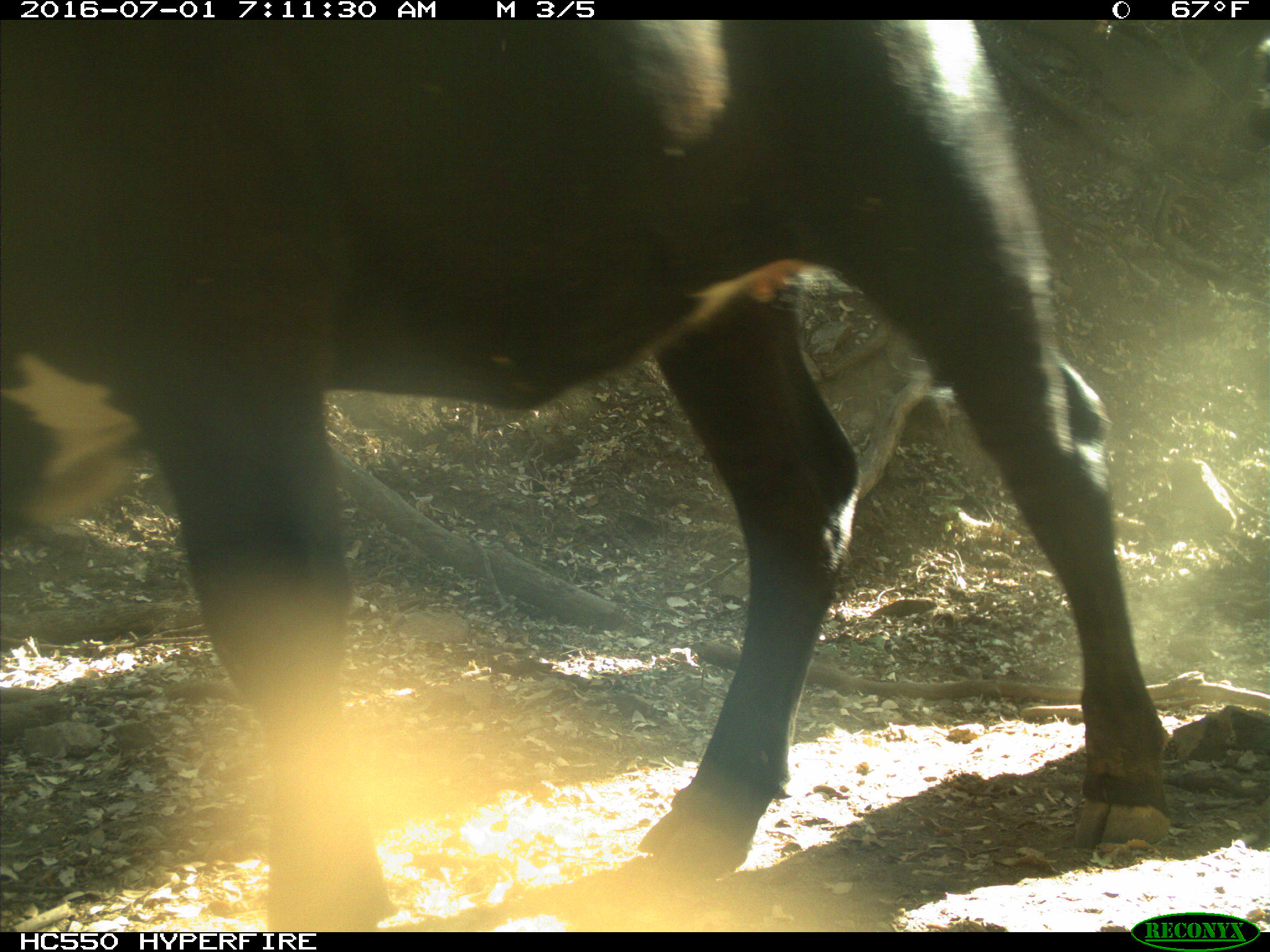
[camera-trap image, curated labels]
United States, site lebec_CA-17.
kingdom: Animalia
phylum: Chordata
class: Mammalia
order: Artiodactyla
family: Bovidae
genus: Bos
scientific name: Bos taurus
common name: domestic cow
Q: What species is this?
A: Bos taurus (domestic cow).